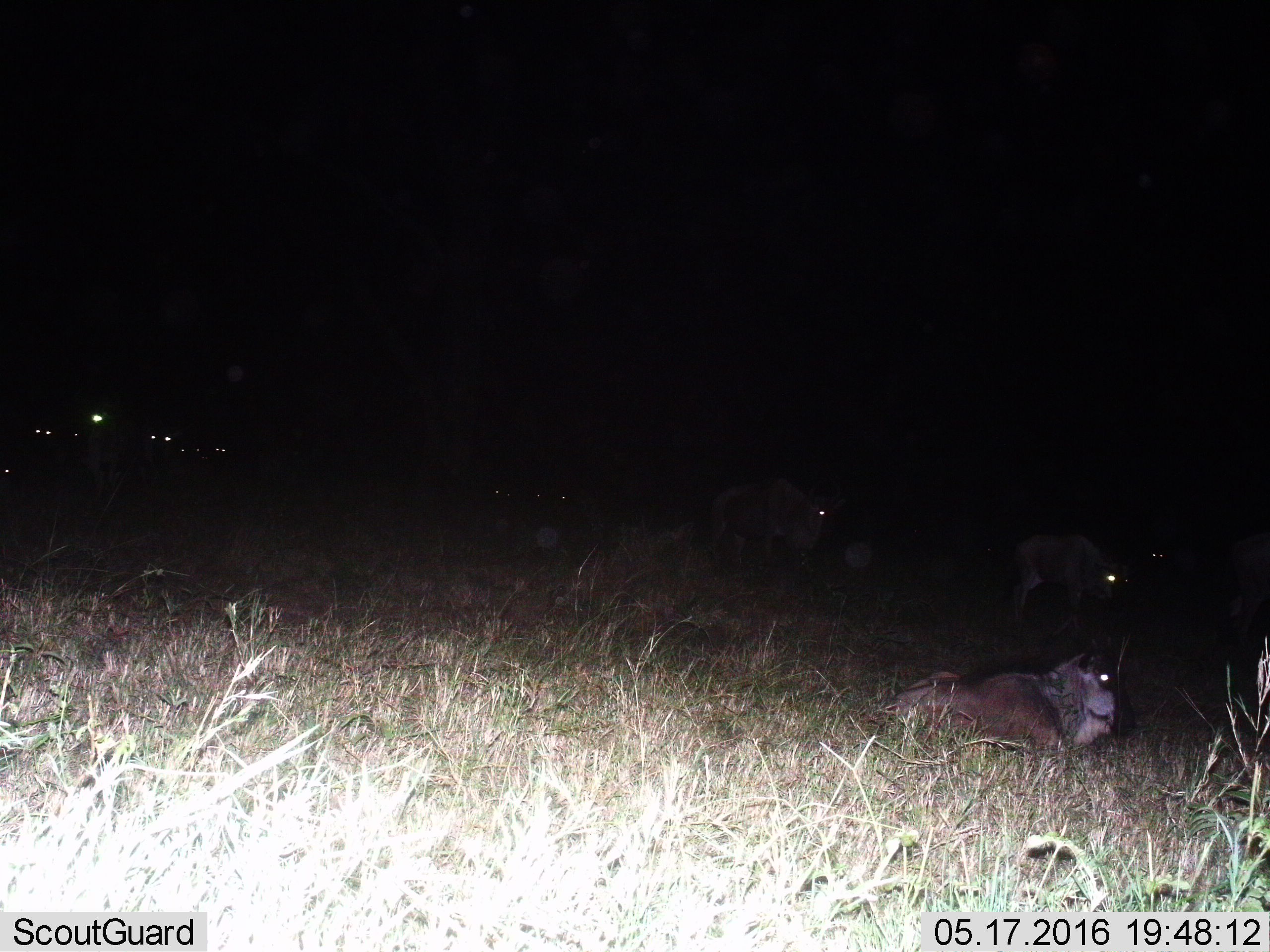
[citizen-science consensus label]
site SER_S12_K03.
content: unidentified animal